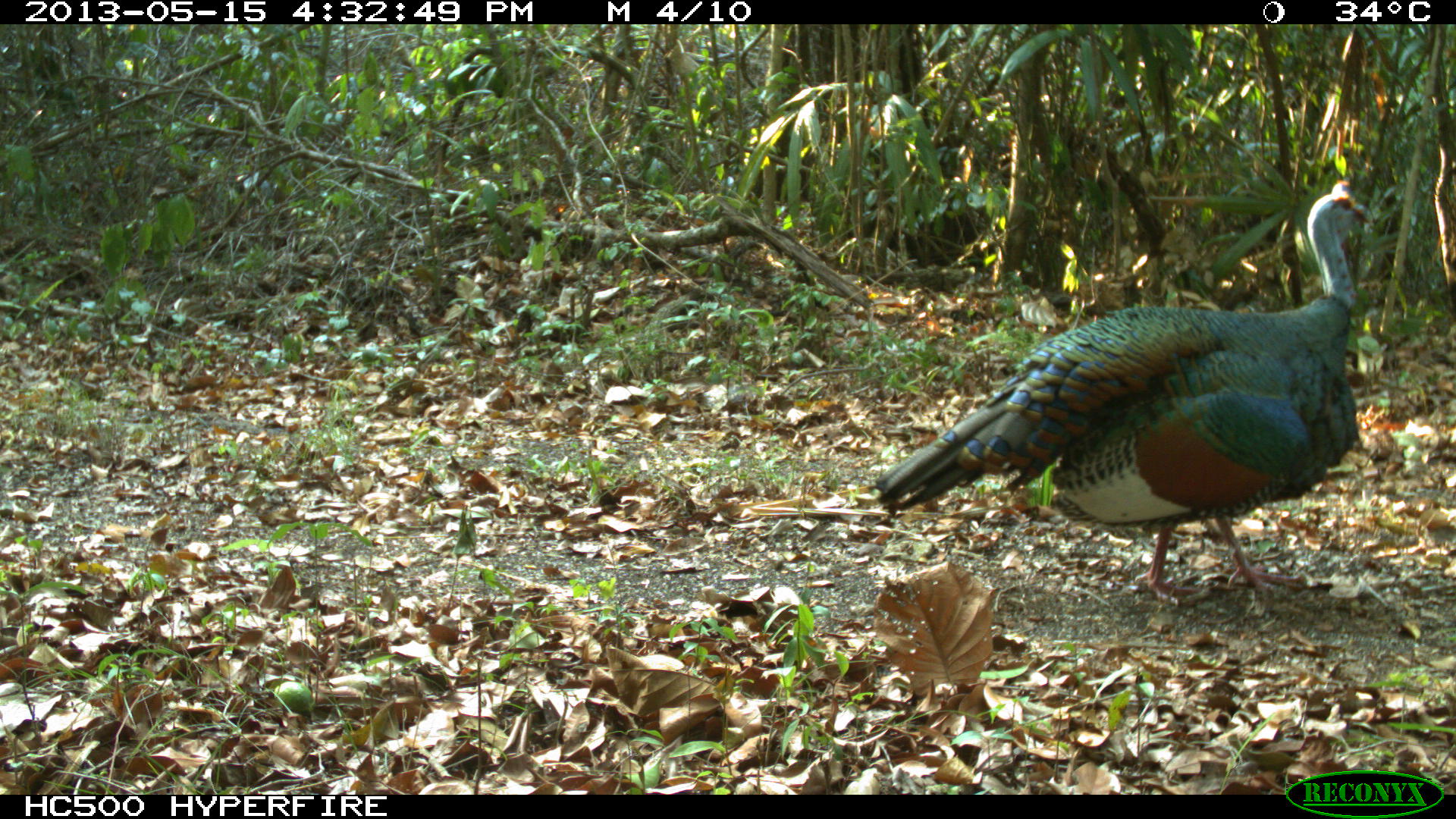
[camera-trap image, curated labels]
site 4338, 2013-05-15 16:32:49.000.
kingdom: Animalia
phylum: Chordata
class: Aves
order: Galliformes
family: Phasianidae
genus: Meleagris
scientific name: Meleagris ocellata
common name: ocellated turkey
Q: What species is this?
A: Meleagris ocellata (ocellated turkey).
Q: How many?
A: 1.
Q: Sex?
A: Male.